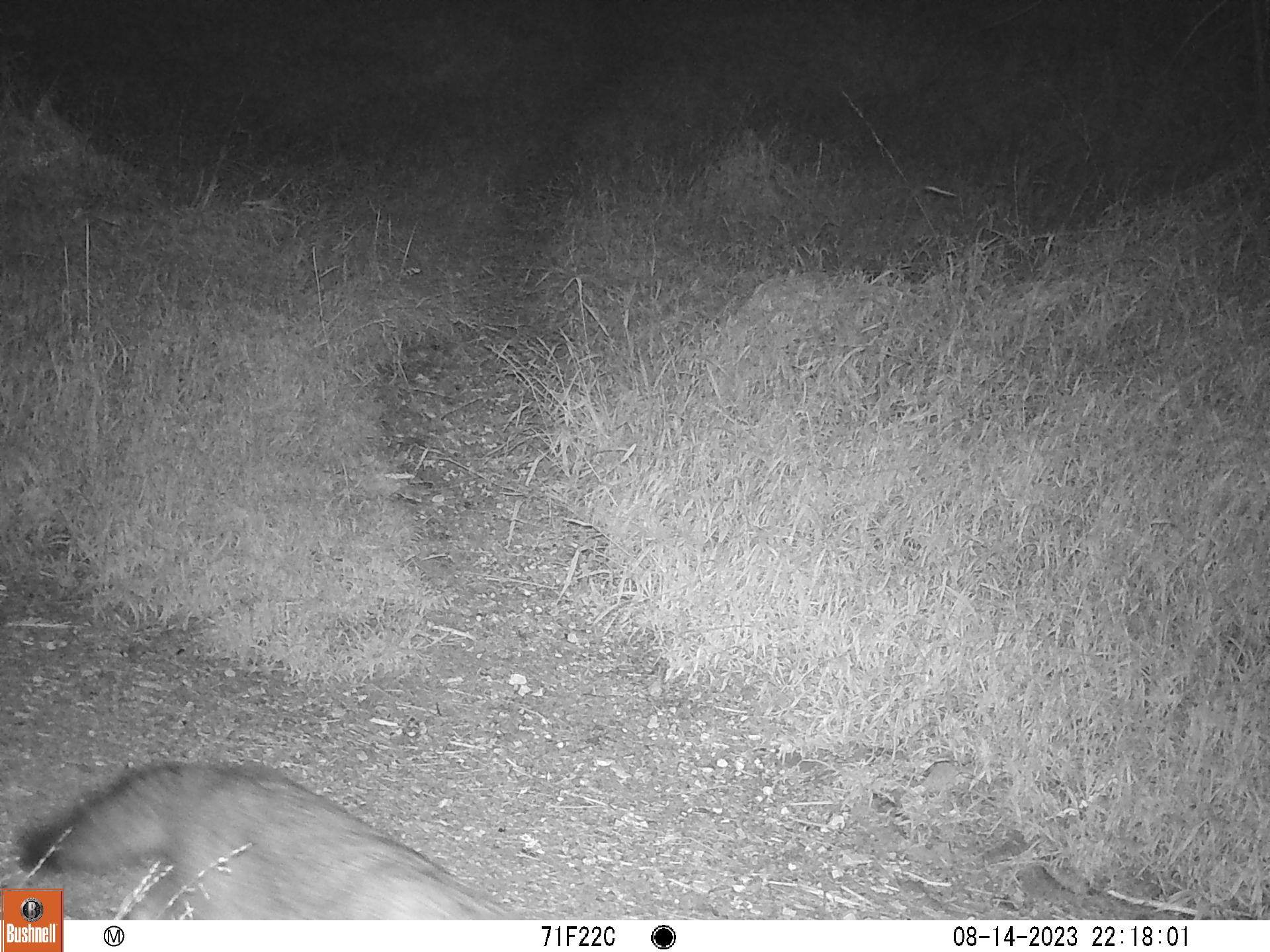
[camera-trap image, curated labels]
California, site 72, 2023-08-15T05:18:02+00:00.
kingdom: Animalia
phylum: Chordata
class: Mammalia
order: Carnivora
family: Canidae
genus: Urocyon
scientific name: Urocyon cinereoargenteus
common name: gray fox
Gray fox (Urocyon cinereoargenteus).